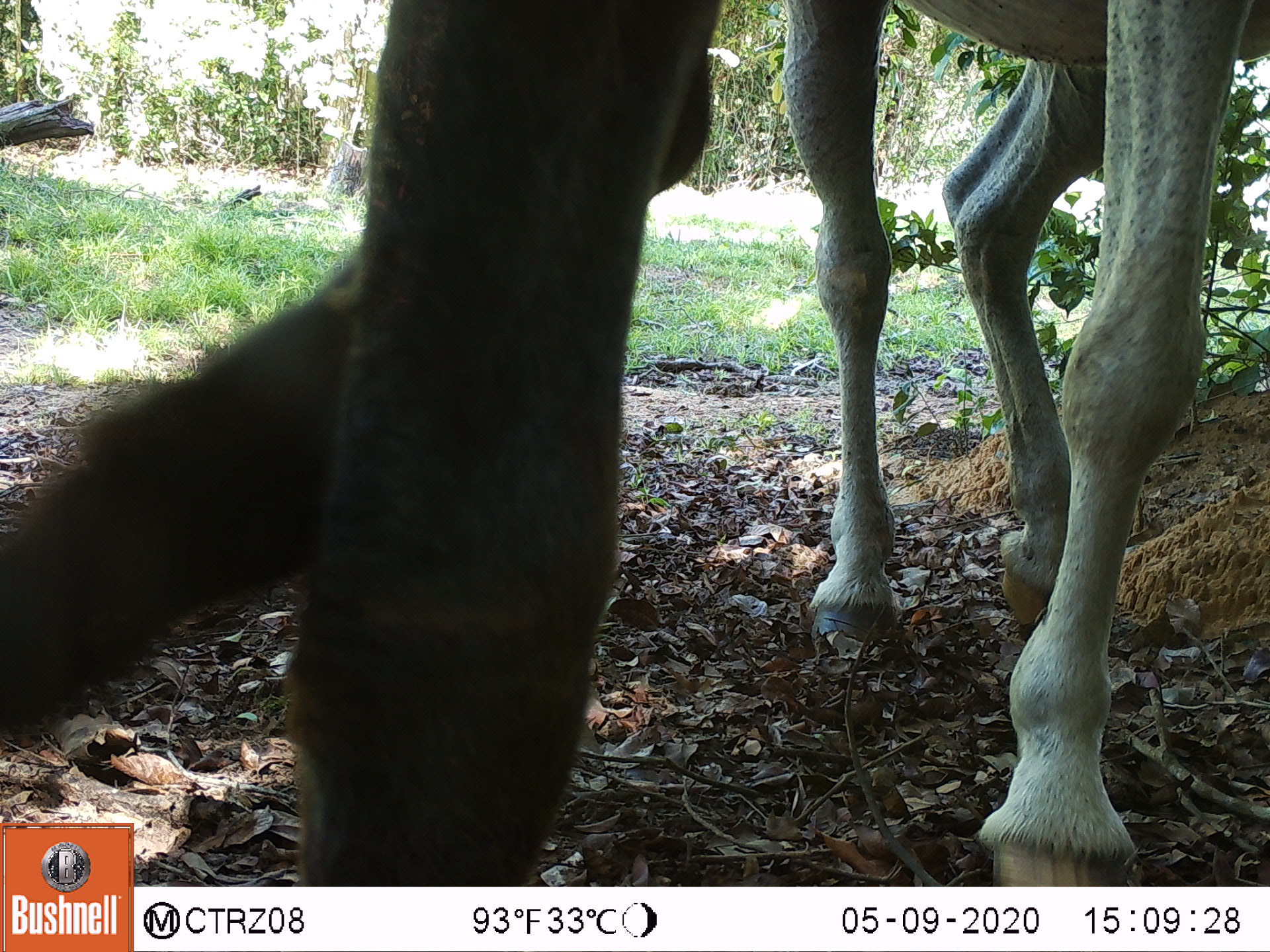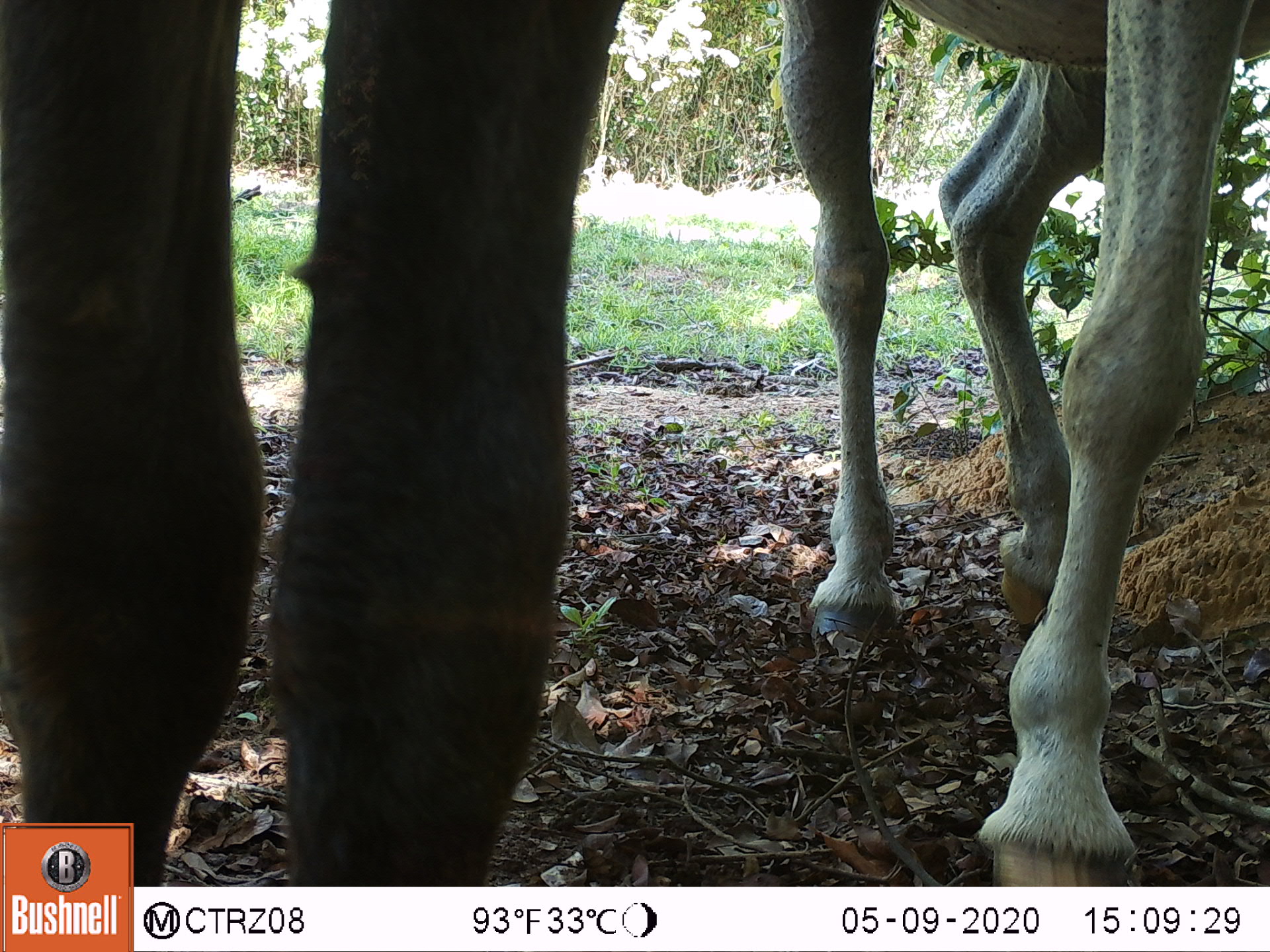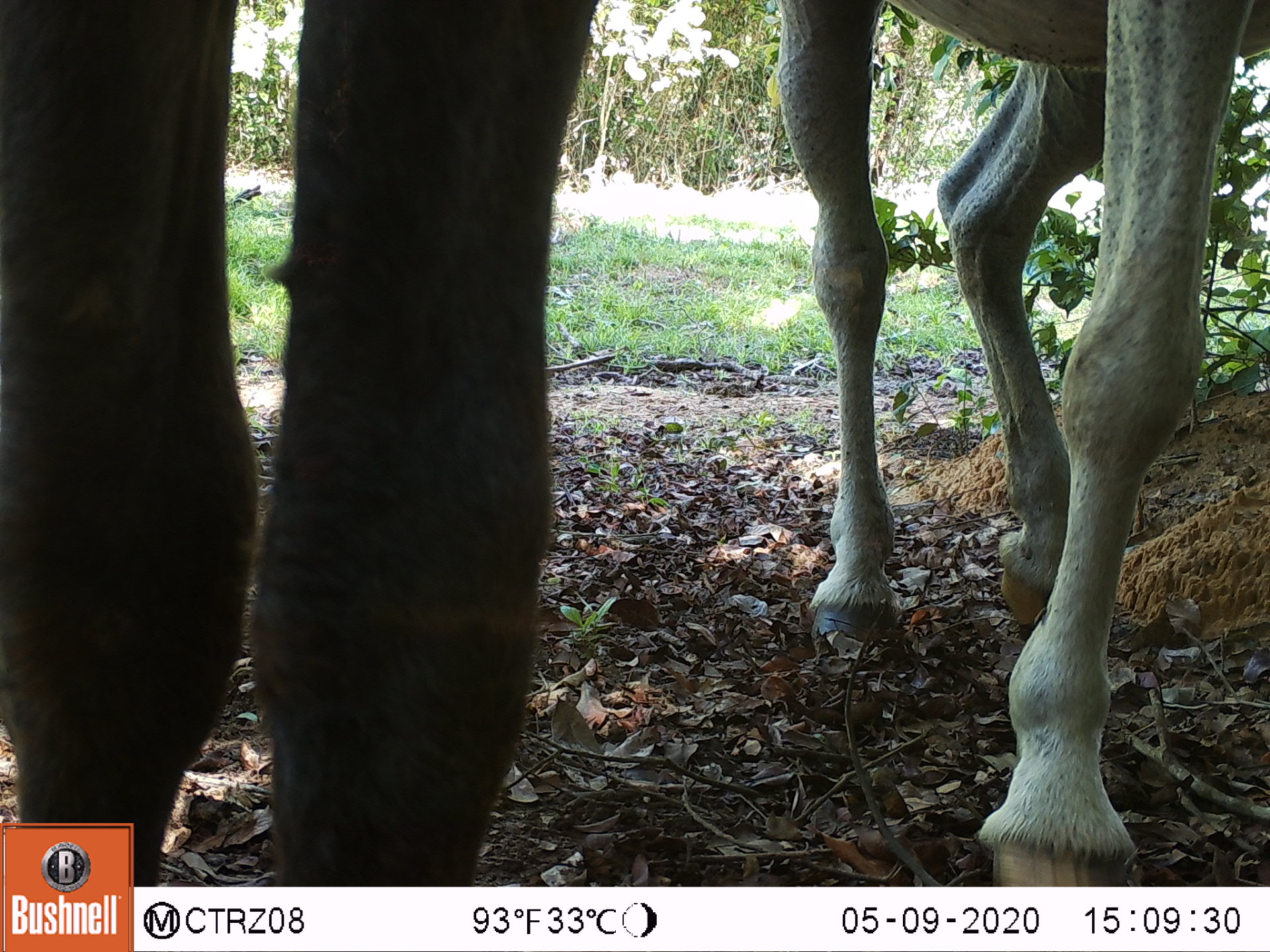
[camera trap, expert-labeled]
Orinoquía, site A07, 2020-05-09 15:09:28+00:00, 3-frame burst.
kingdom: Animalia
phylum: Chordata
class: Mammalia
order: Perissodactyla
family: Equidae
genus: Equus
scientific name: Equus caballus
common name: domestic horse